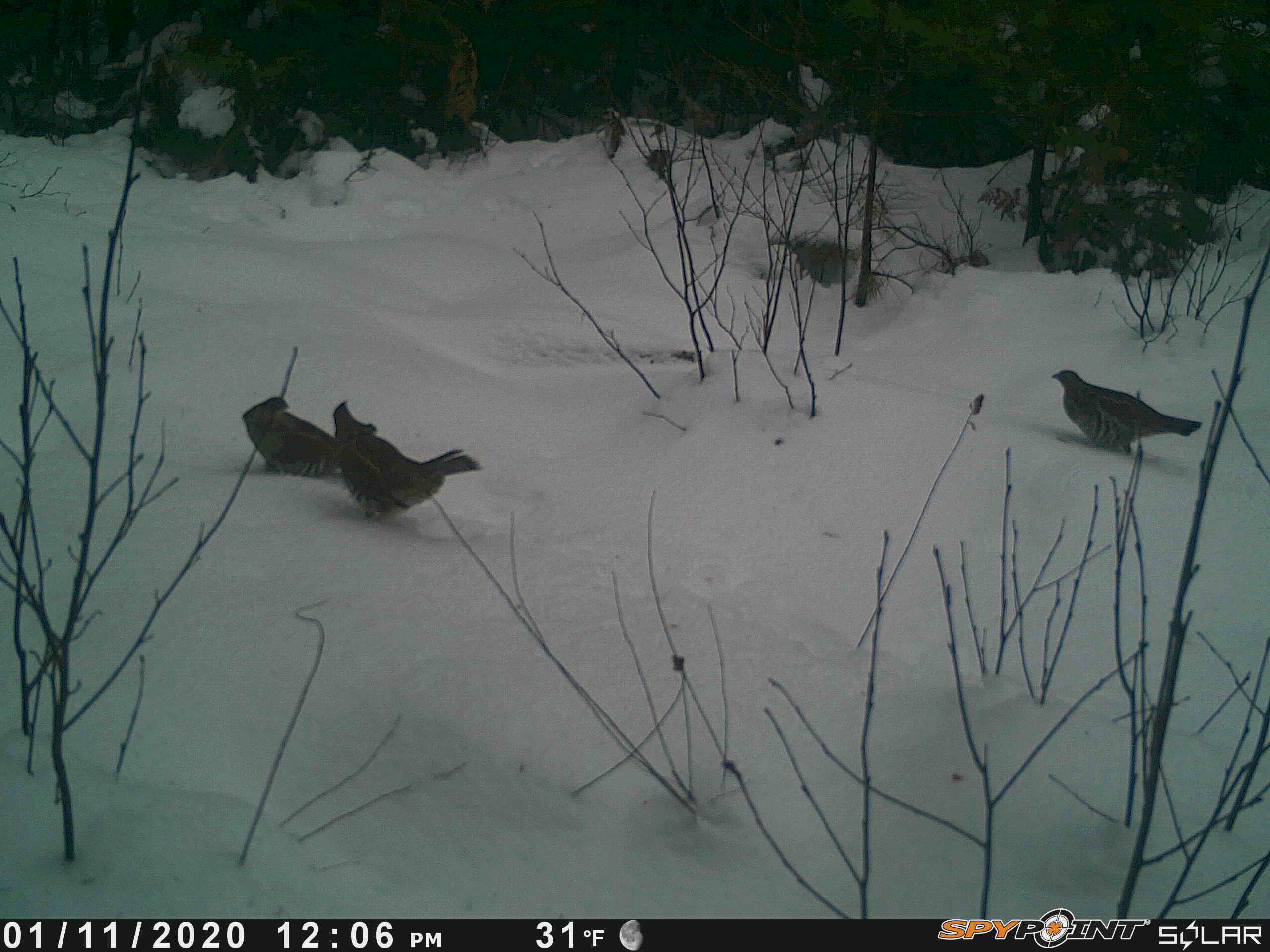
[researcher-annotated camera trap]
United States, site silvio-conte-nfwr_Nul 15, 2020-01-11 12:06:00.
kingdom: Animalia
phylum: Chordata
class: Aves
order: Galliformes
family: Phasianidae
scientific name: Phasianidae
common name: grouse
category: grouse sp.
Grouse sp. (grouse) (Phasianidae).